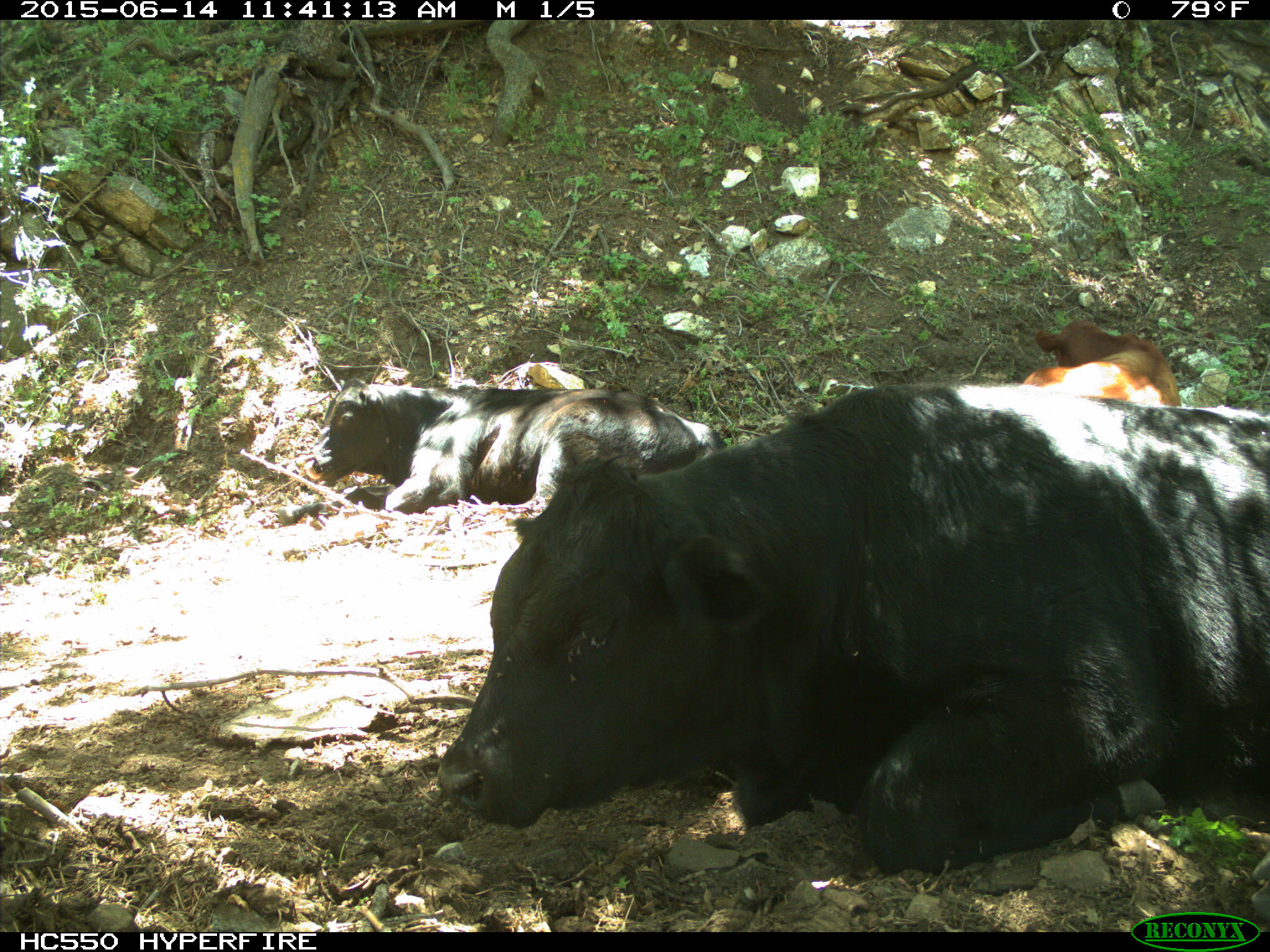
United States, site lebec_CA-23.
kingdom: Animalia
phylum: Chordata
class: Mammalia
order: Artiodactyla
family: Bovidae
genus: Bos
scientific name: Bos taurus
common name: domestic cow